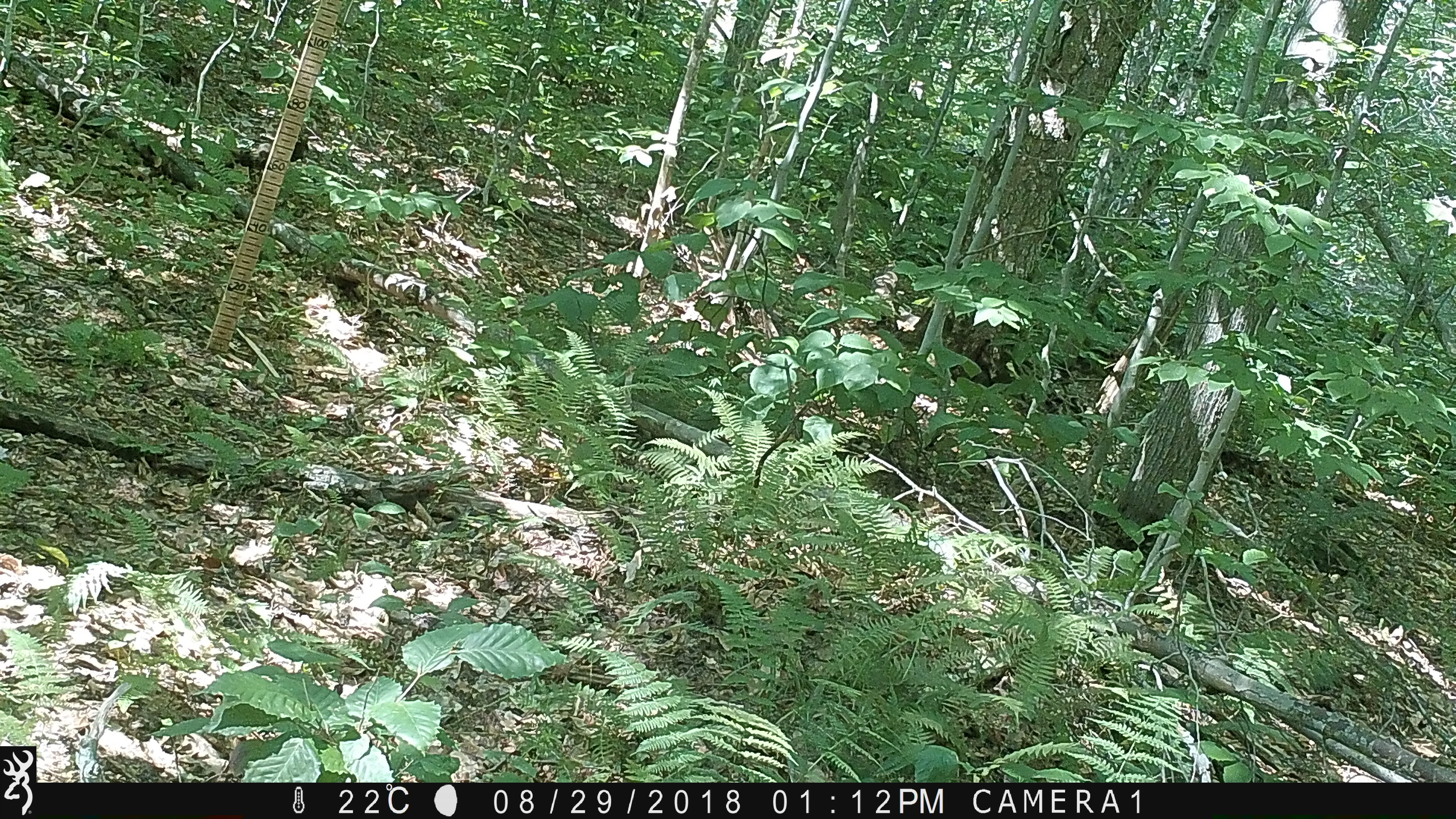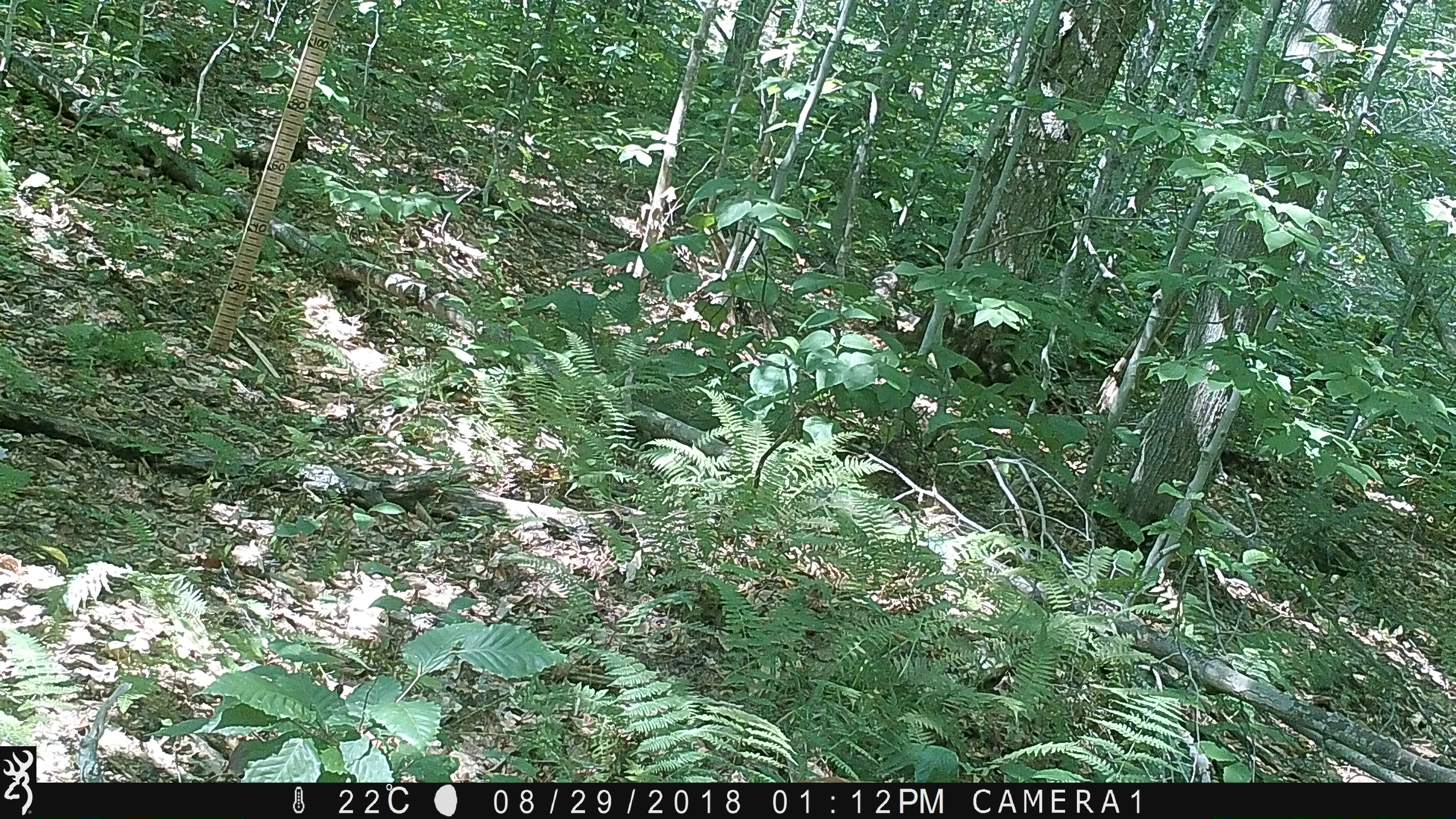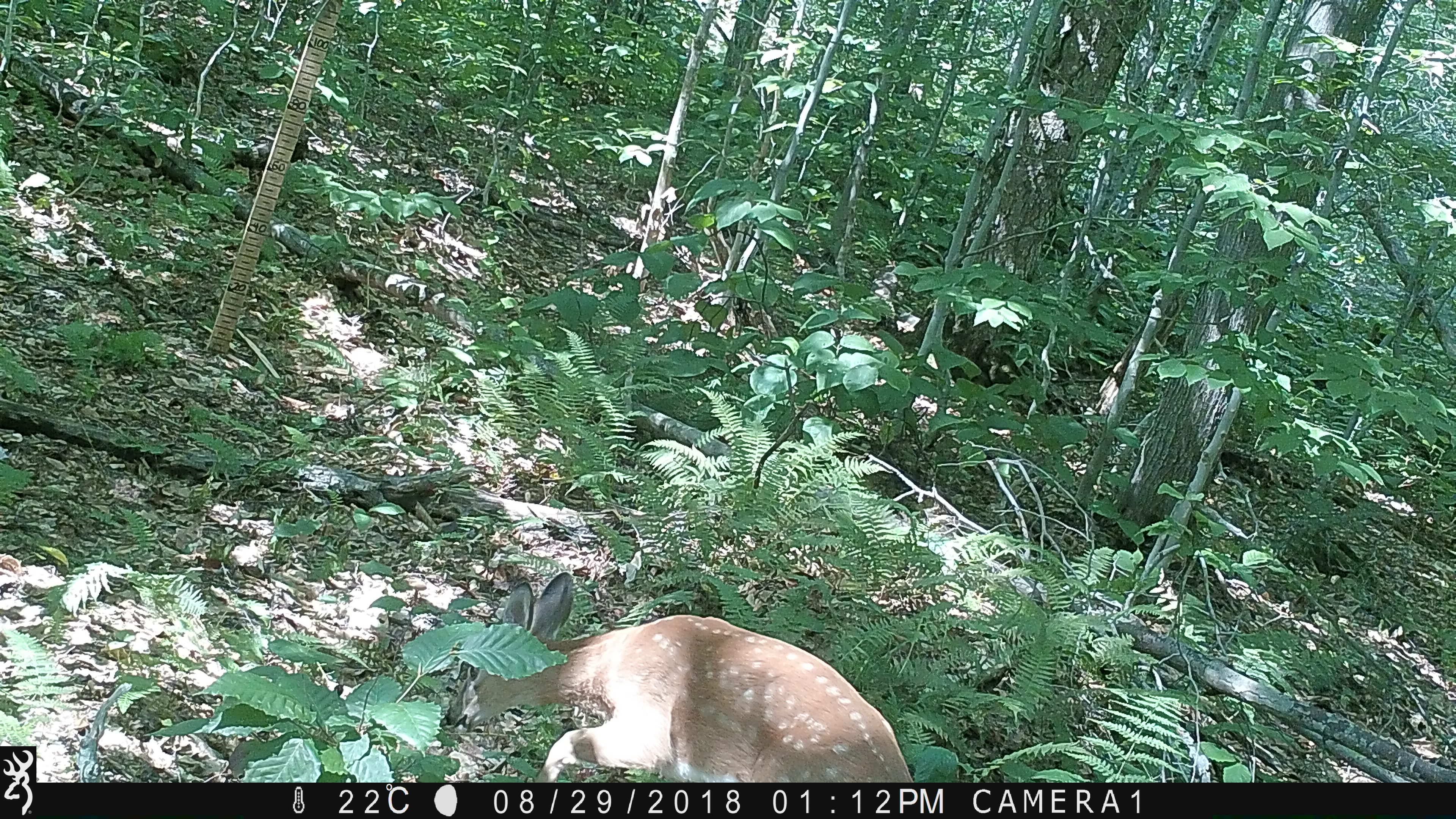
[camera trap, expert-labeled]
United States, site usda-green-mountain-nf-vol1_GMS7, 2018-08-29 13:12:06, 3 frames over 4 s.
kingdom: Animalia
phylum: Chordata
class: Mammalia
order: Artiodactyla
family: Cervidae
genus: Odocoileus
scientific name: Odocoileus virginianus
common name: white-tailed deer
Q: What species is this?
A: White-tailed deer (Odocoileus virginianus).